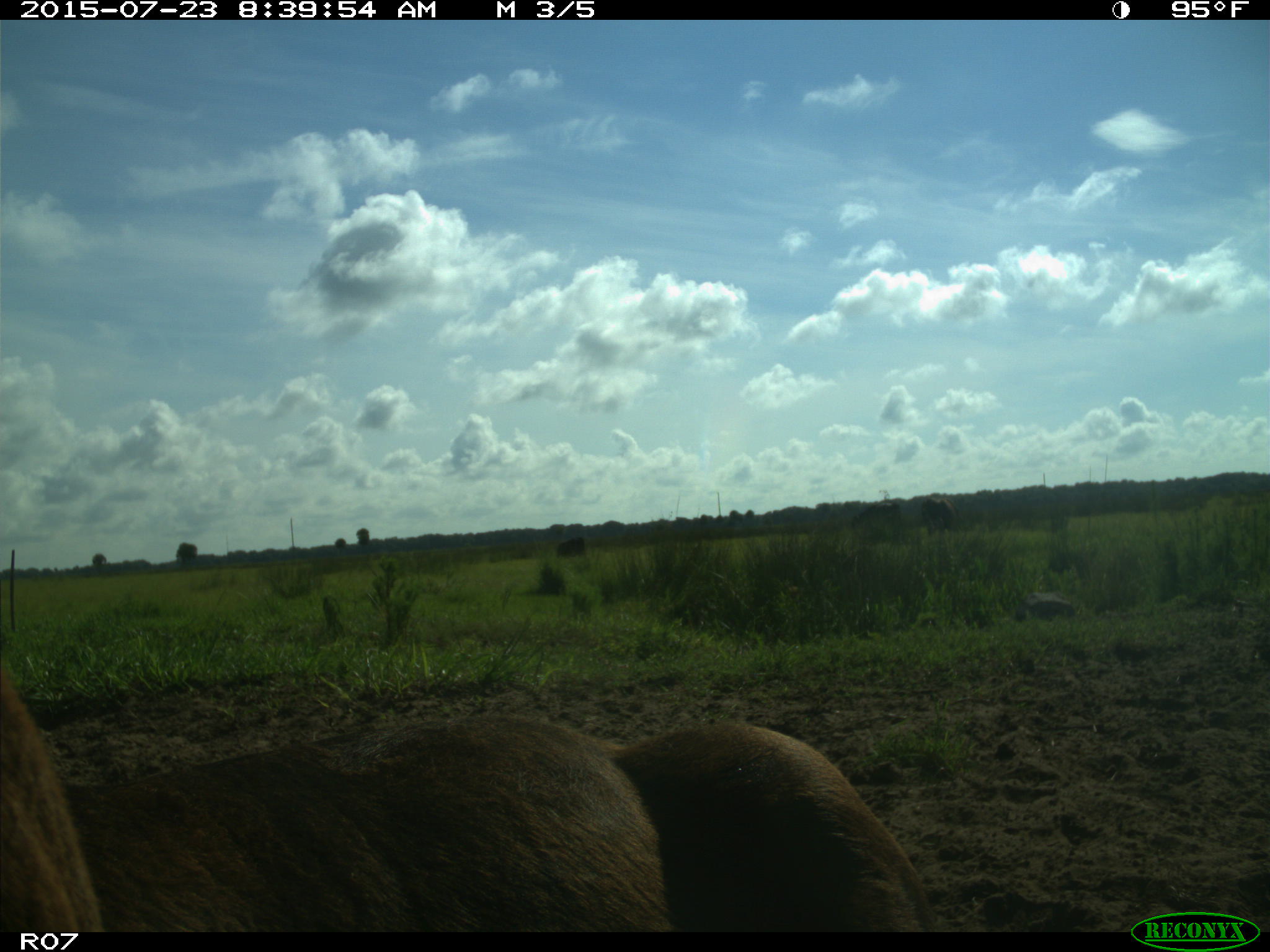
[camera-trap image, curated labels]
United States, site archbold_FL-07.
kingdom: Animalia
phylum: Chordata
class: Mammalia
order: Artiodactyla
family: Bovidae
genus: Bos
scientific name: Bos taurus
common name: domestic cow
Bos taurus (domestic cow).